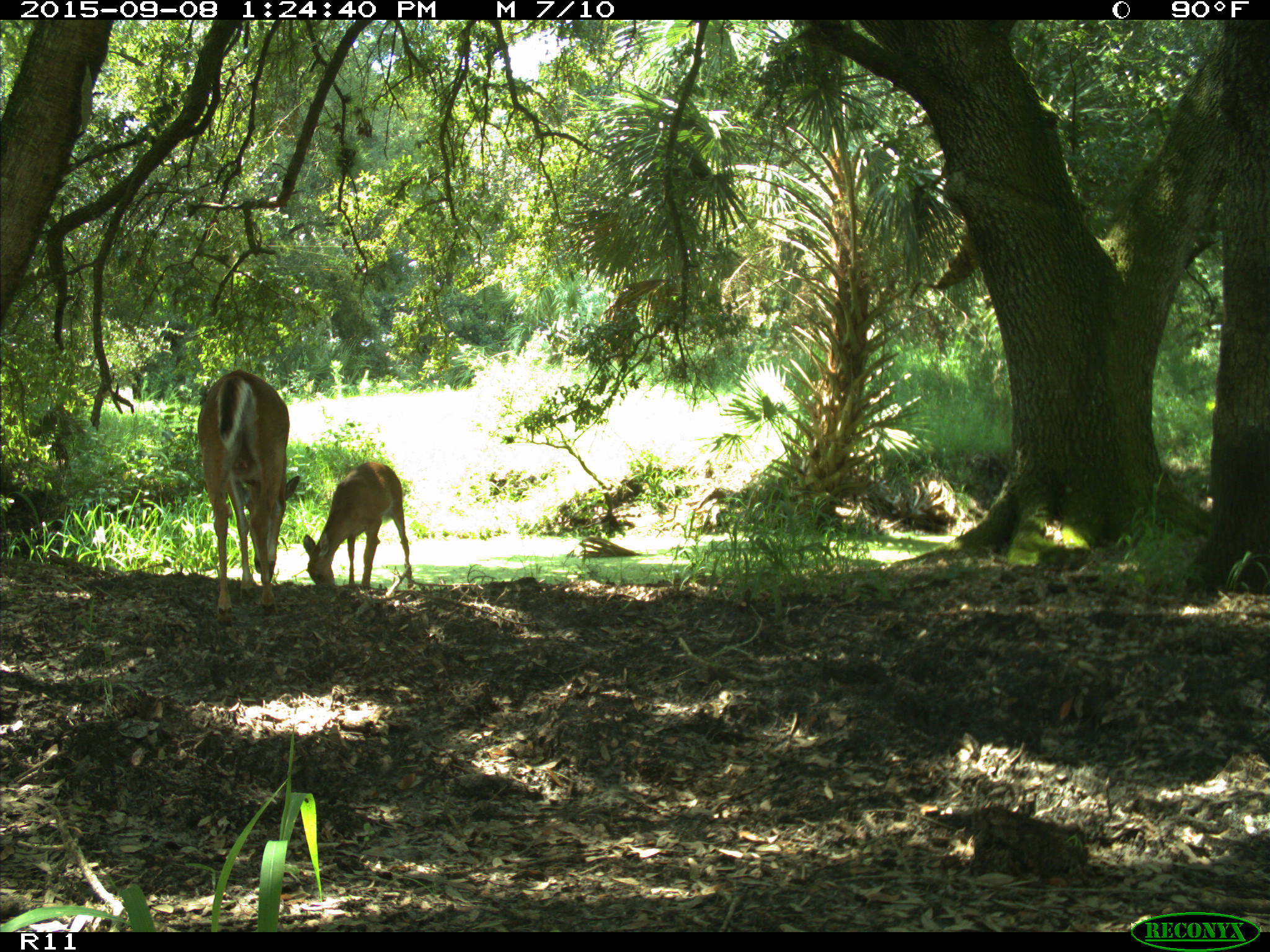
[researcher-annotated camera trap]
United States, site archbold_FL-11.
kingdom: Animalia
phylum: Chordata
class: Mammalia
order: Artiodactyla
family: Cervidae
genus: Odocoileus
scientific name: Odocoileus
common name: deer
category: unidentified deer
Unidentified deer (deer) (Odocoileus).